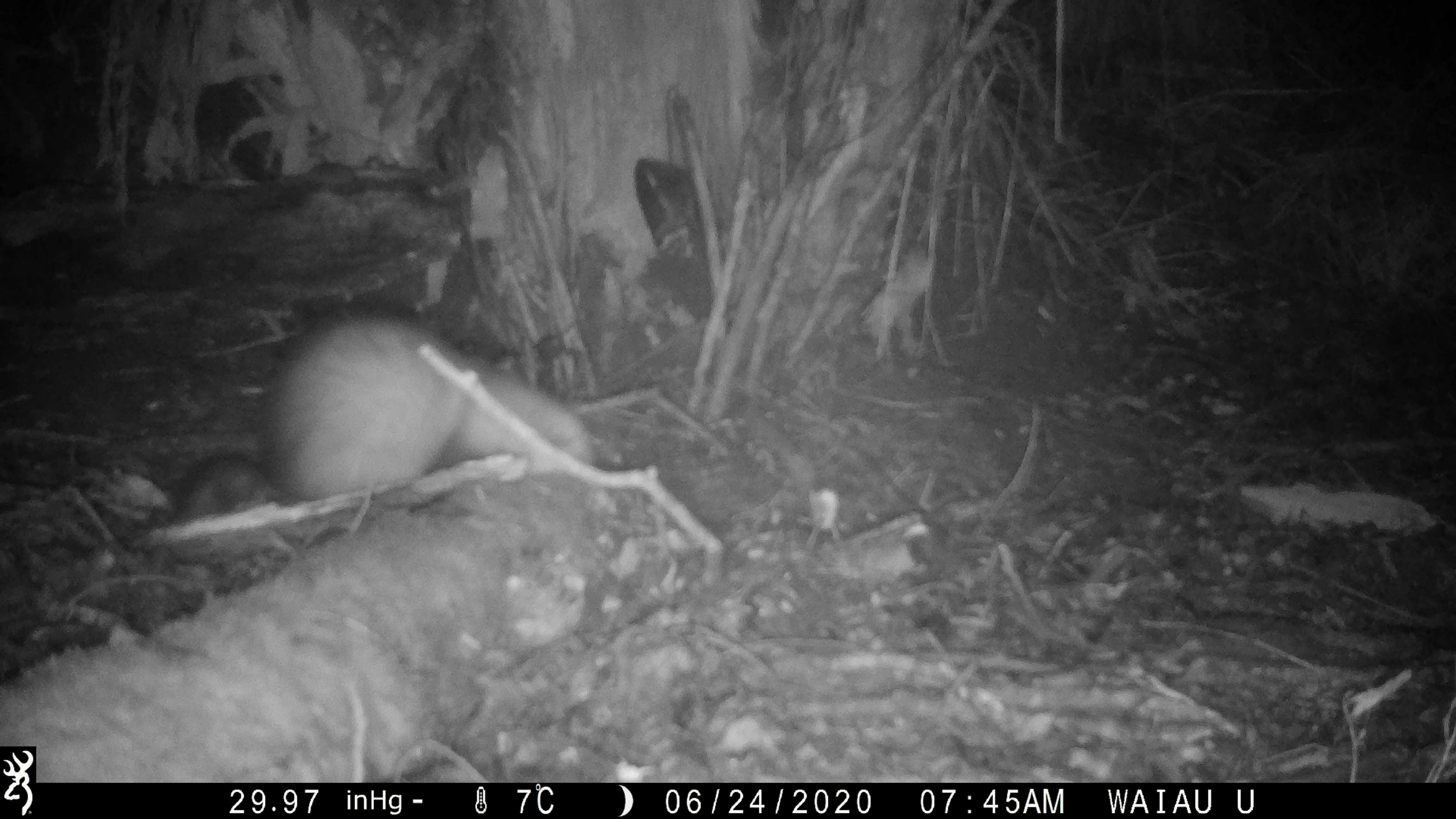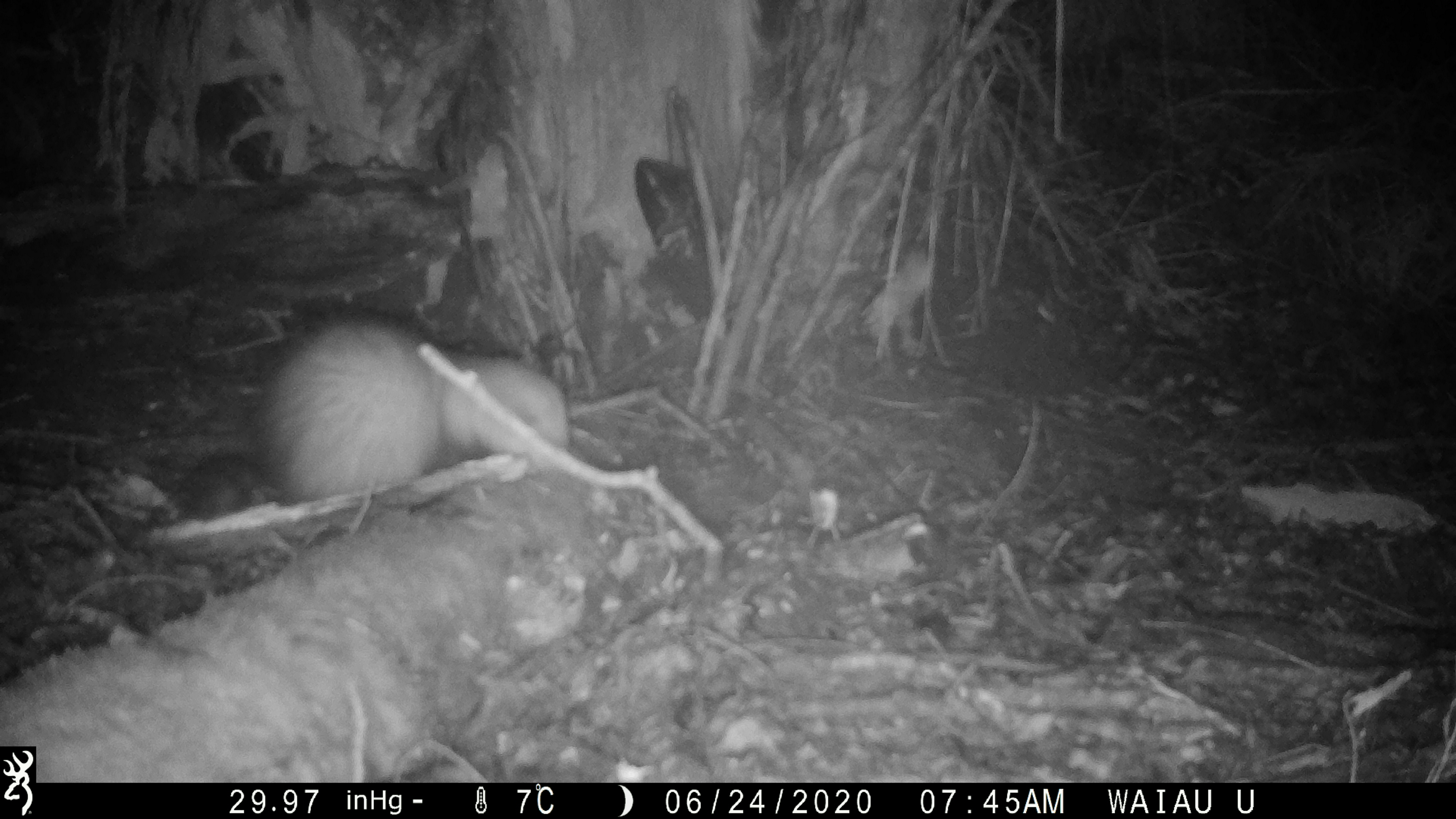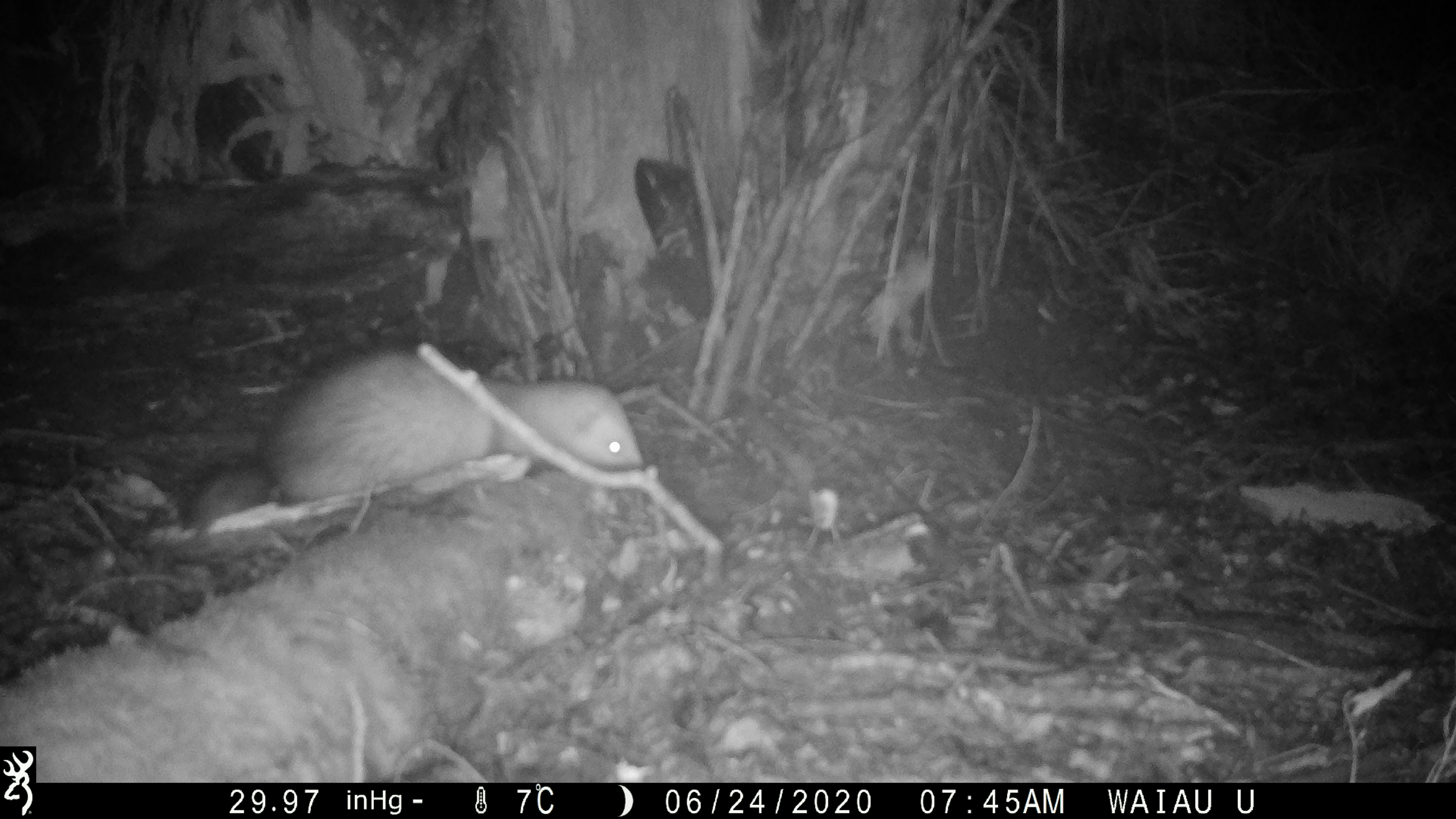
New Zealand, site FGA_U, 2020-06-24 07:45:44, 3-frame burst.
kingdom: Animalia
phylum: Chordata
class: Mammalia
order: Carnivora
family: Mustelidae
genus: Mustela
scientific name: Mustela furo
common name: ferret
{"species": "ferret (Mustela furo)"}